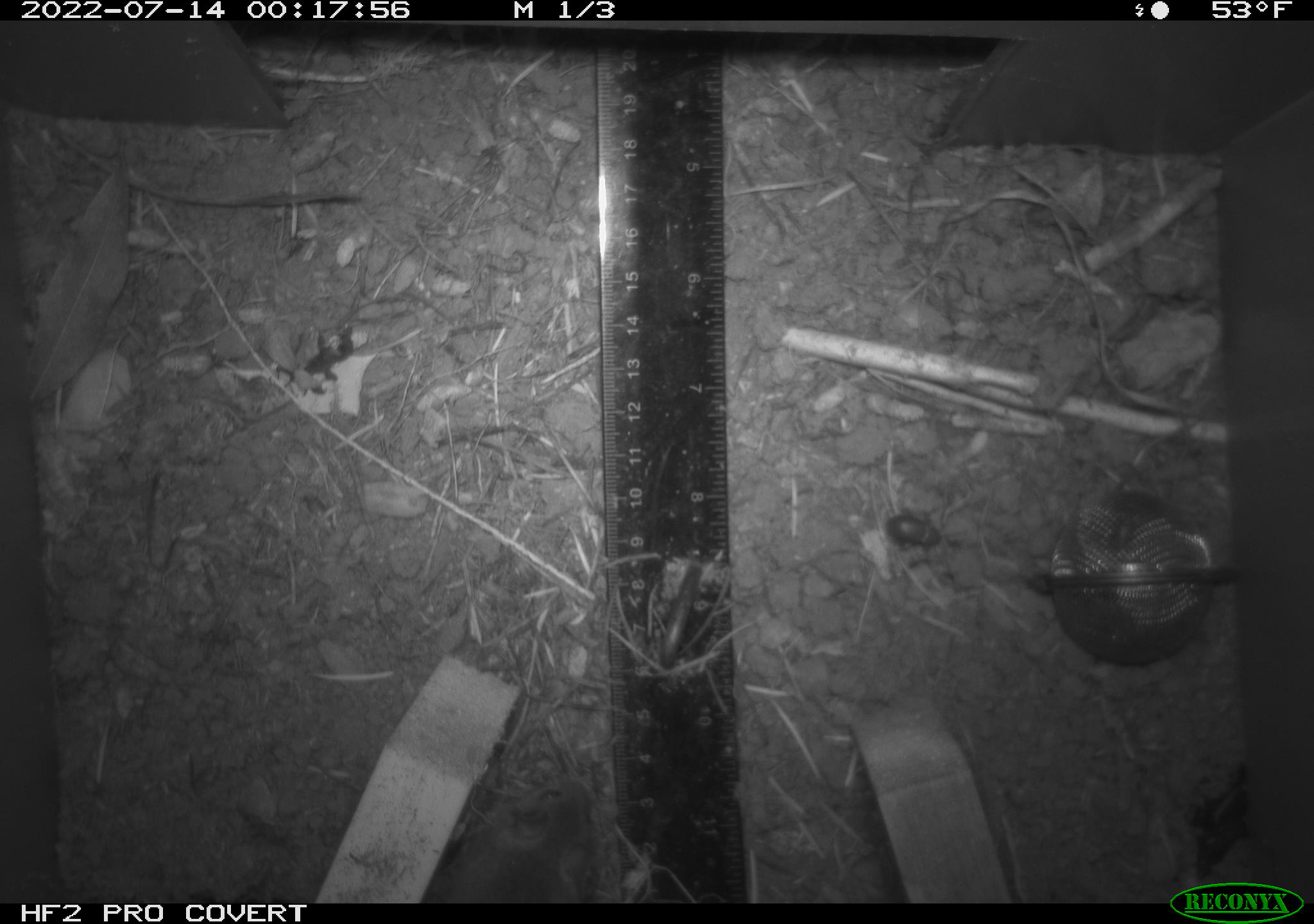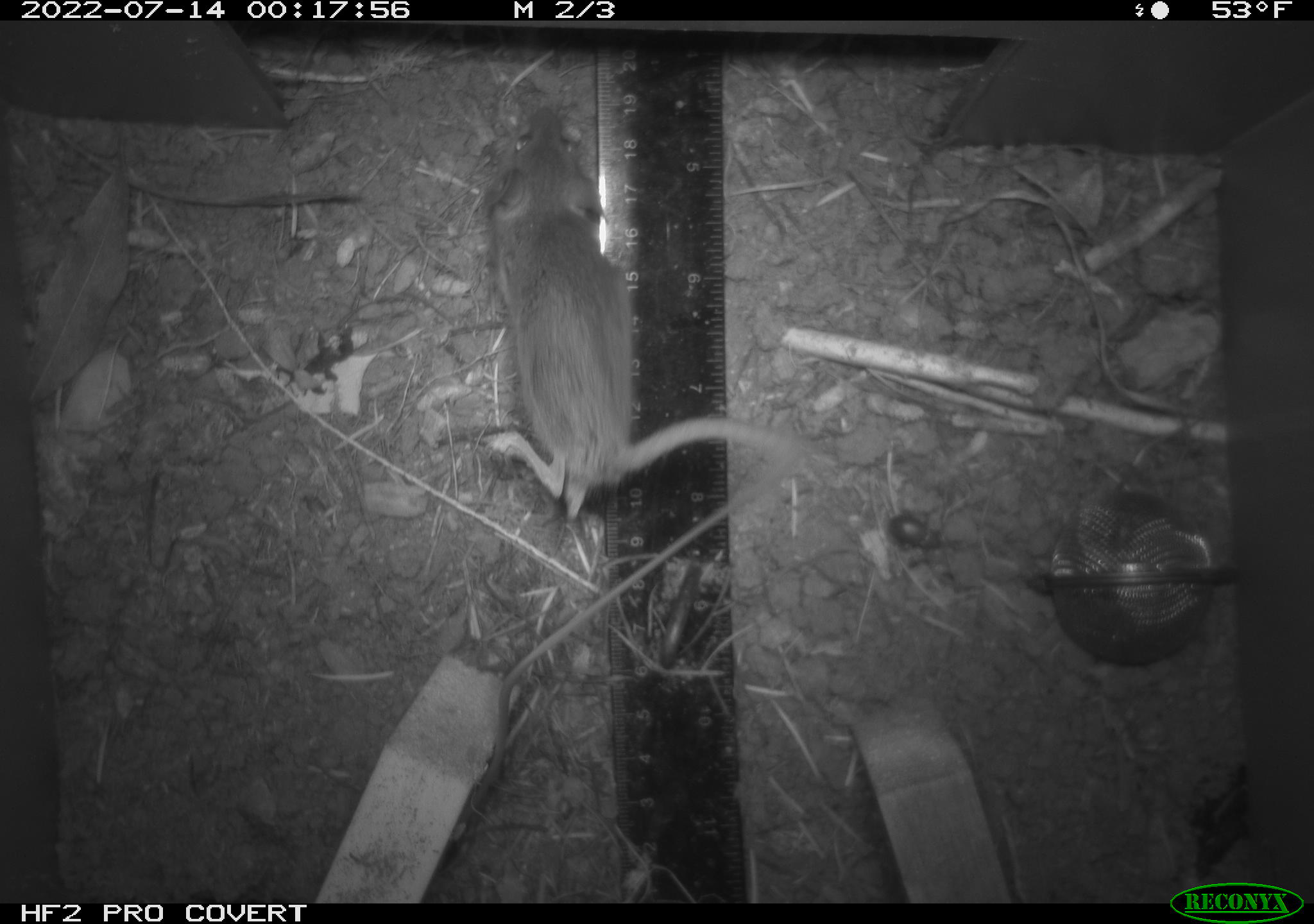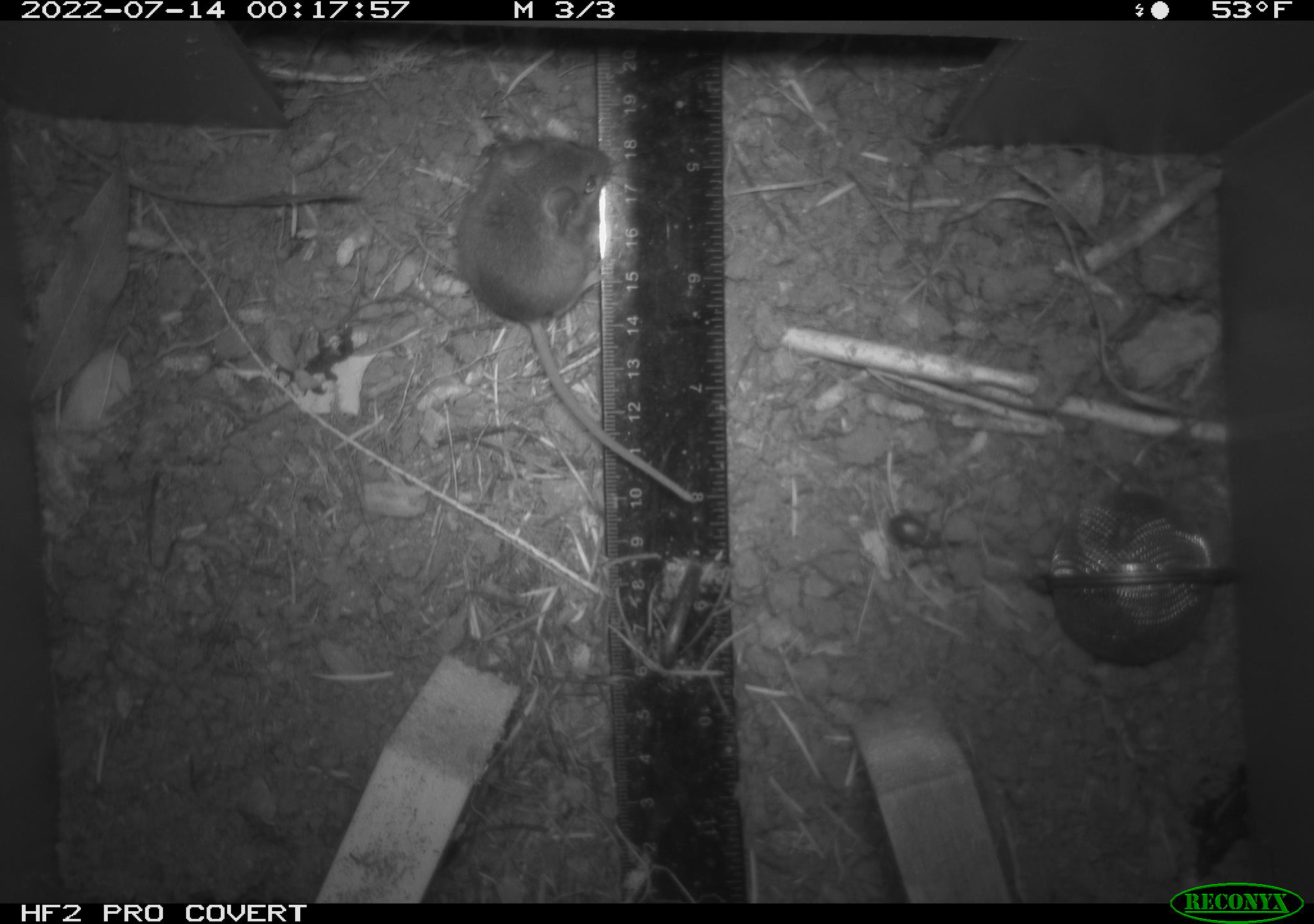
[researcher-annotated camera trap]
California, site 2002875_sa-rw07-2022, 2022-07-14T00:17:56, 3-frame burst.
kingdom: Animalia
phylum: Arthropoda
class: Insecta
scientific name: Insecta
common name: insect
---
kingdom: Animalia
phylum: Chordata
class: Mammalia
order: Rodentia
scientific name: Rodentia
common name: mouse species